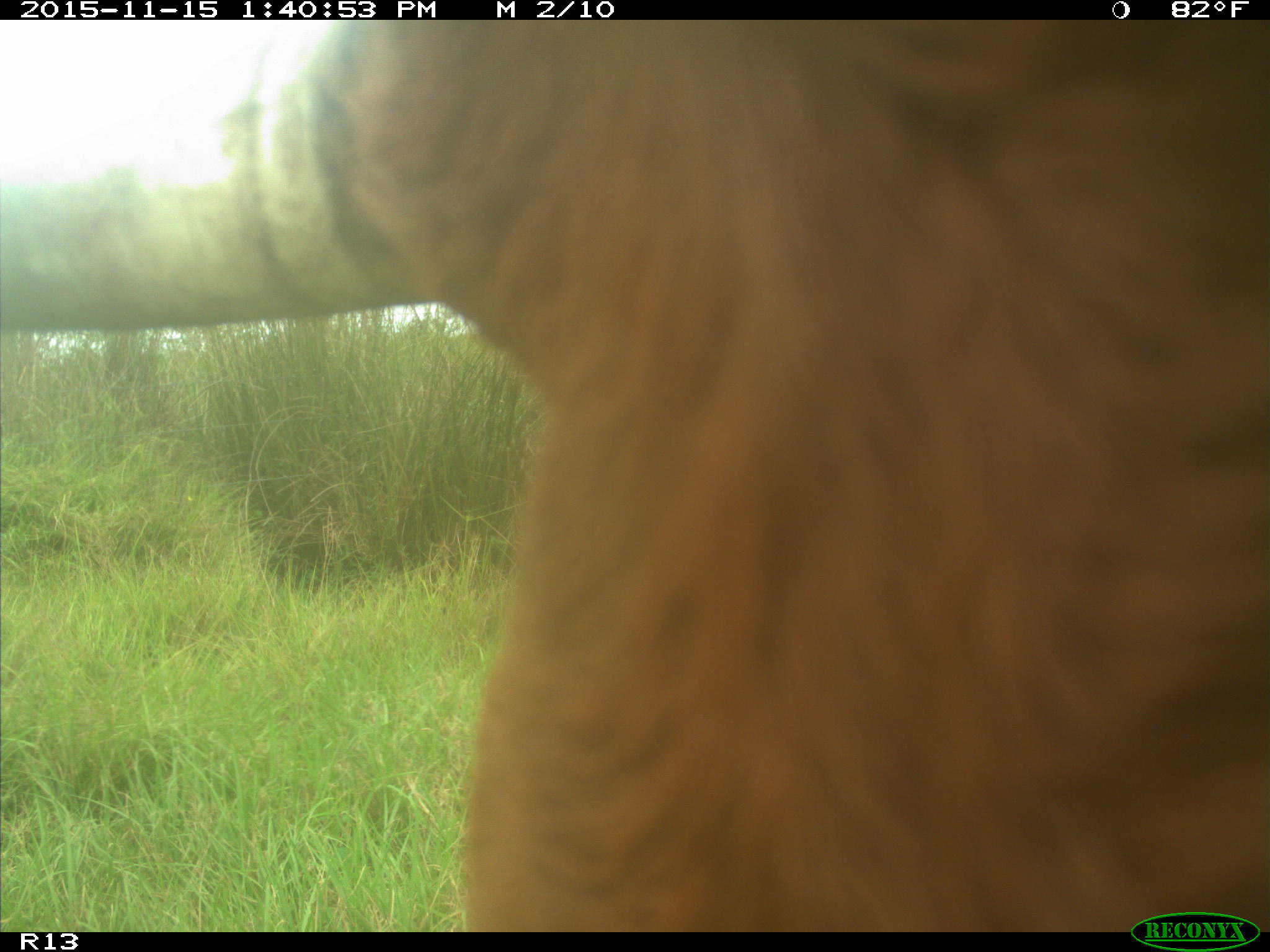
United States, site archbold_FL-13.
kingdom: Animalia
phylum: Chordata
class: Mammalia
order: Artiodactyla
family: Bovidae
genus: Bos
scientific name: Bos taurus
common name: domestic cow